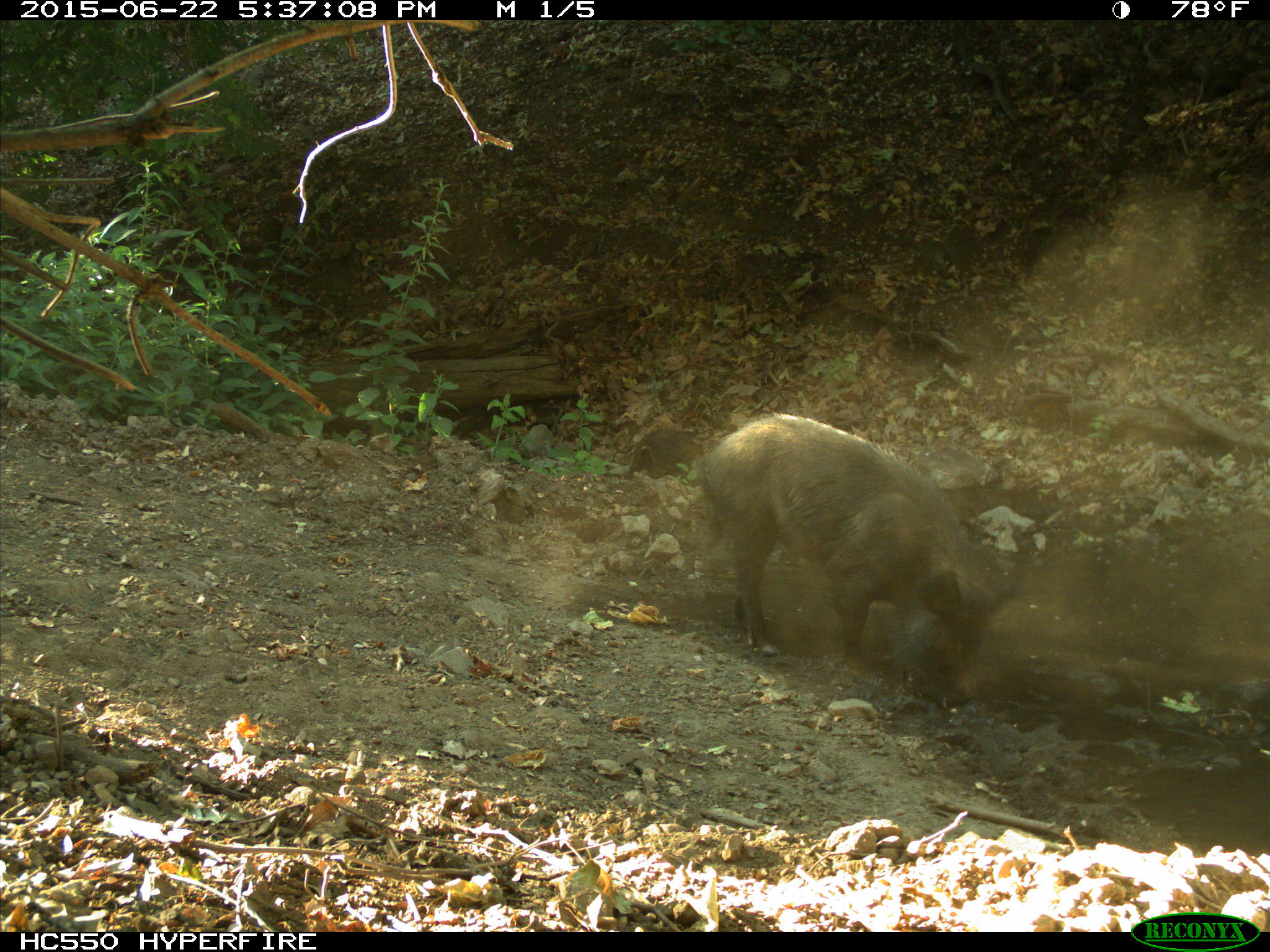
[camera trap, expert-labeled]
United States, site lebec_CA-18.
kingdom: Animalia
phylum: Chordata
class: Mammalia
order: Artiodactyla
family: Suidae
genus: Sus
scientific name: Sus scrofa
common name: wild boar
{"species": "Sus scrofa (wild boar)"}